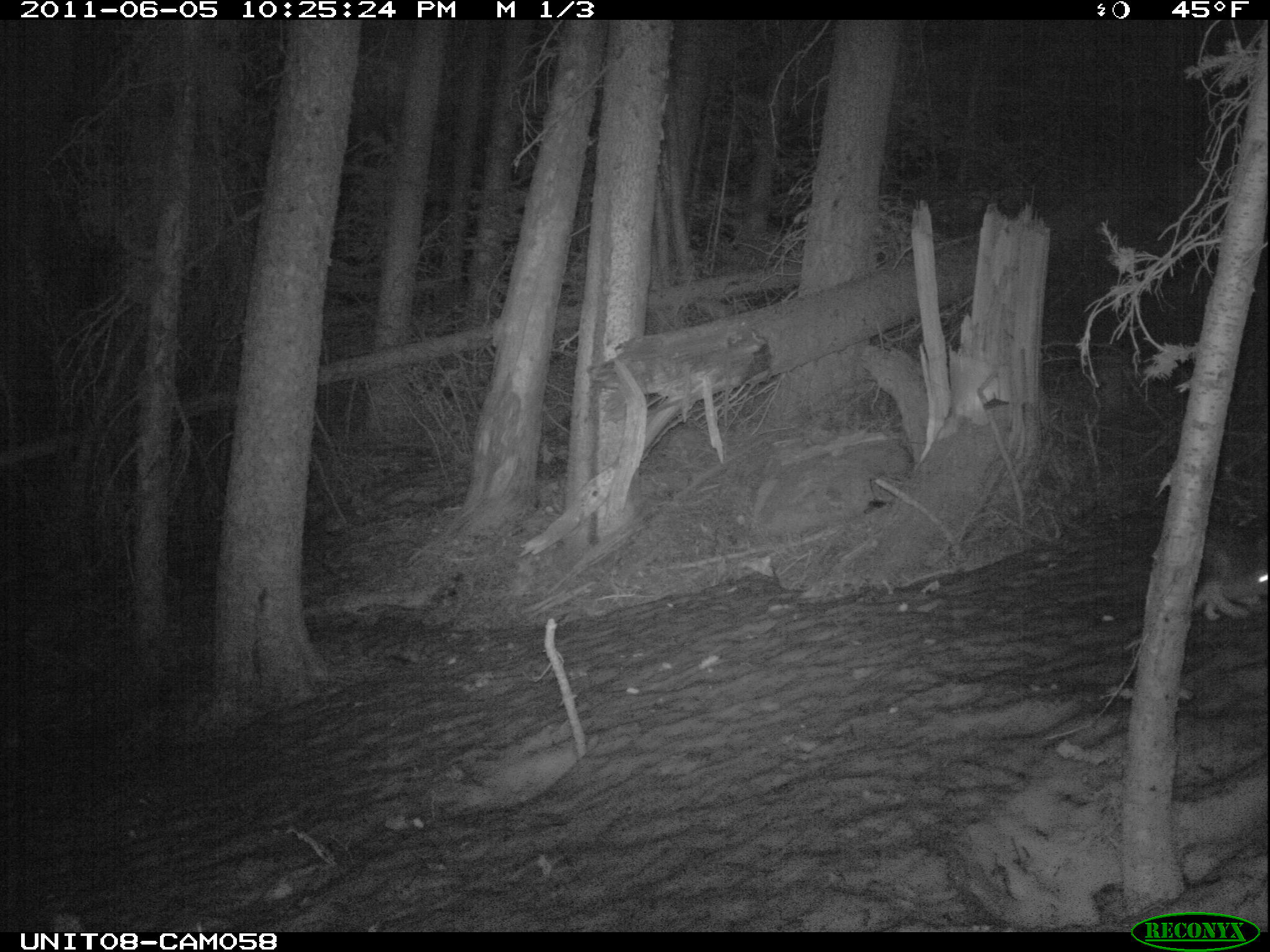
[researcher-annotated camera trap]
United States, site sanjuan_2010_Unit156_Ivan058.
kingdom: Animalia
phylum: Chordata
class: Mammalia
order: Lagomorpha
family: Leporidae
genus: Lepus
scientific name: Lepus americanus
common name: snowshoe hare